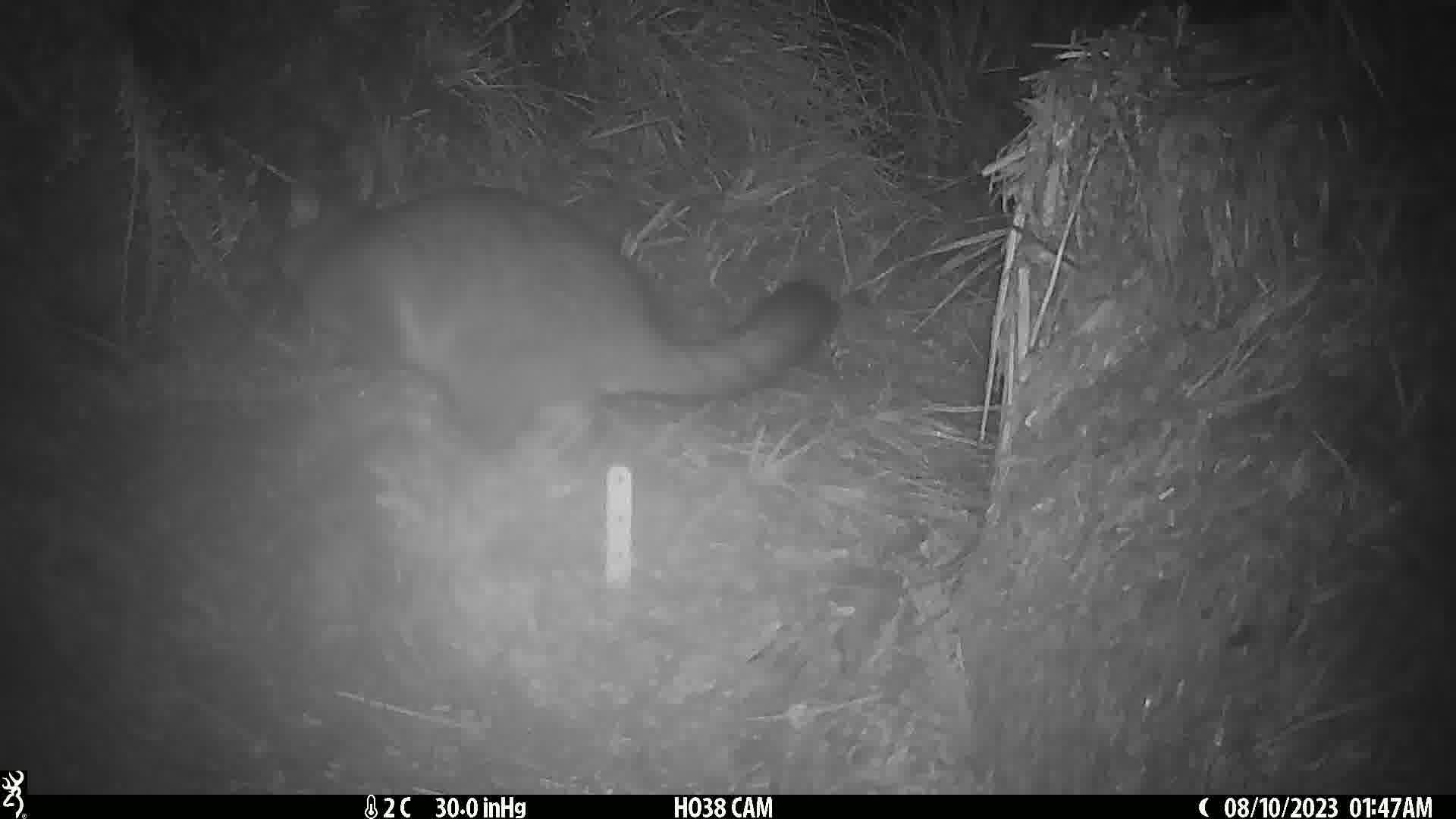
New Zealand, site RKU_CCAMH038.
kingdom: Animalia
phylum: Chordata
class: Mammalia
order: Diprotodontia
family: Phalangeridae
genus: Trichosurus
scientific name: Trichosurus vulpecula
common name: common brushtail possum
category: possum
Possum (common brushtail possum) (Trichosurus vulpecula).